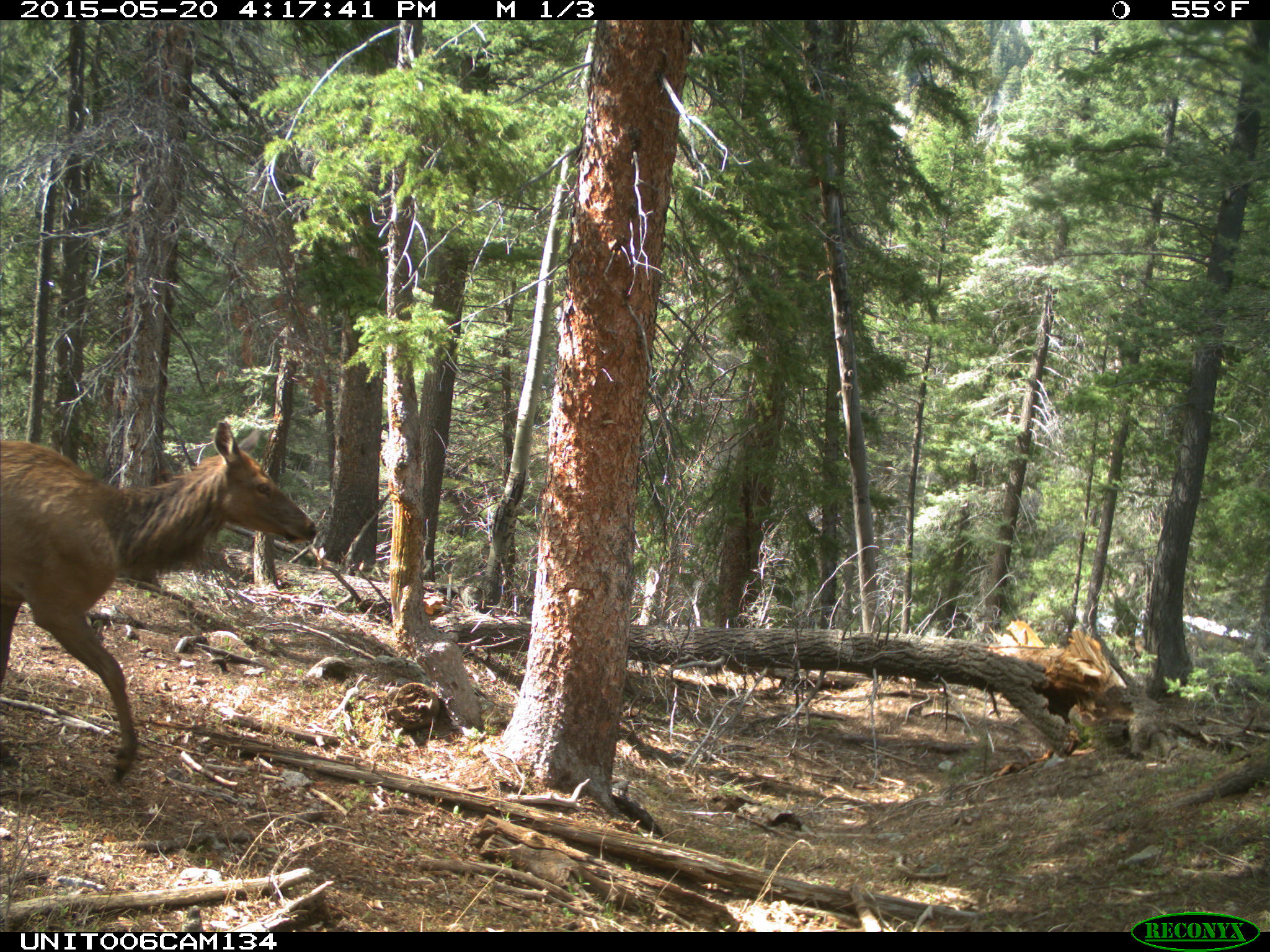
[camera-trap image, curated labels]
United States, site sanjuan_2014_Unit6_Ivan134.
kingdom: Animalia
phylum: Chordata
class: Mammalia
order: Artiodactyla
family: Cervidae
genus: Cervus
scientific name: Cervus elaphus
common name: red deer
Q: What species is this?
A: Cervus elaphus (red deer).